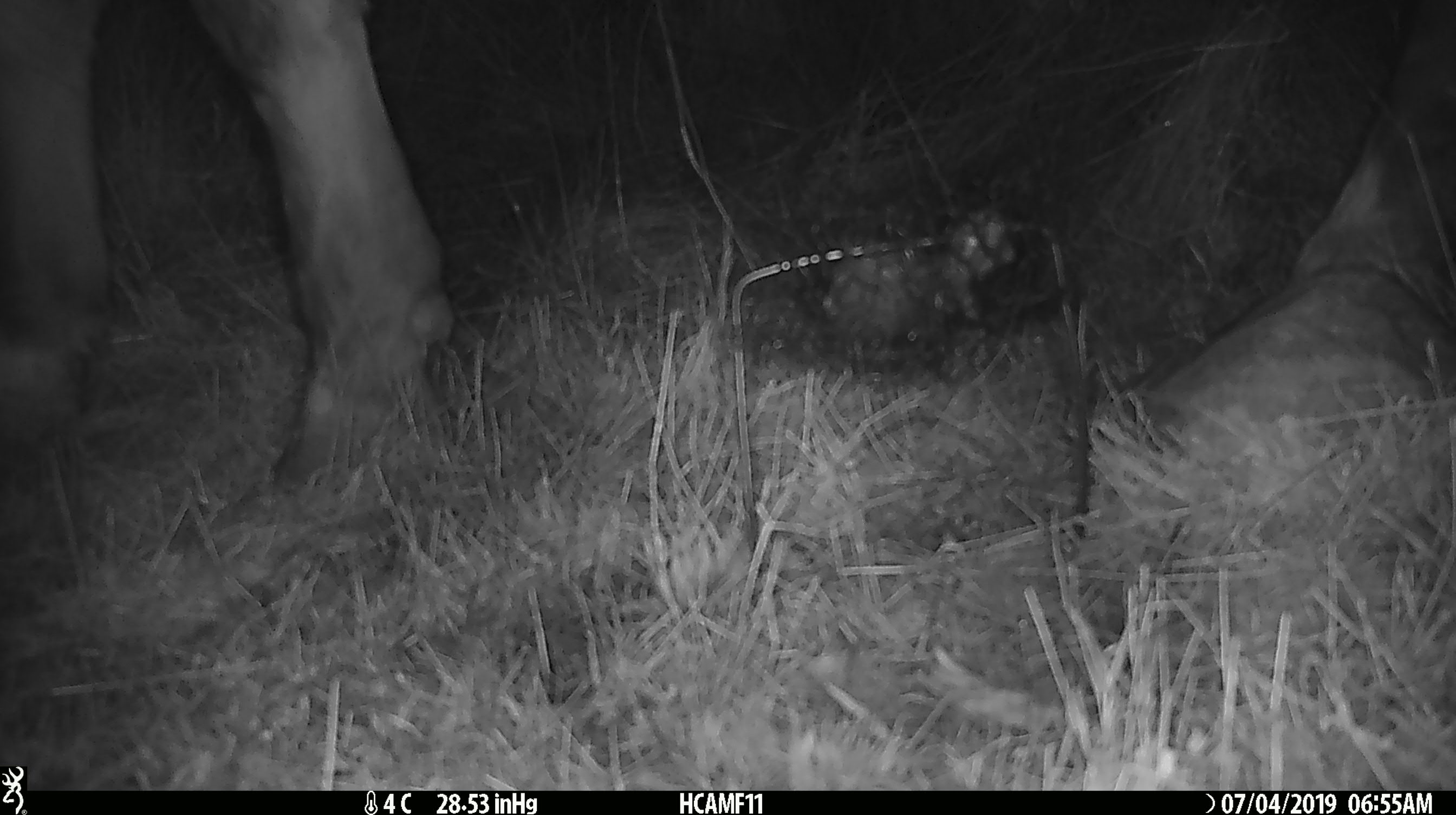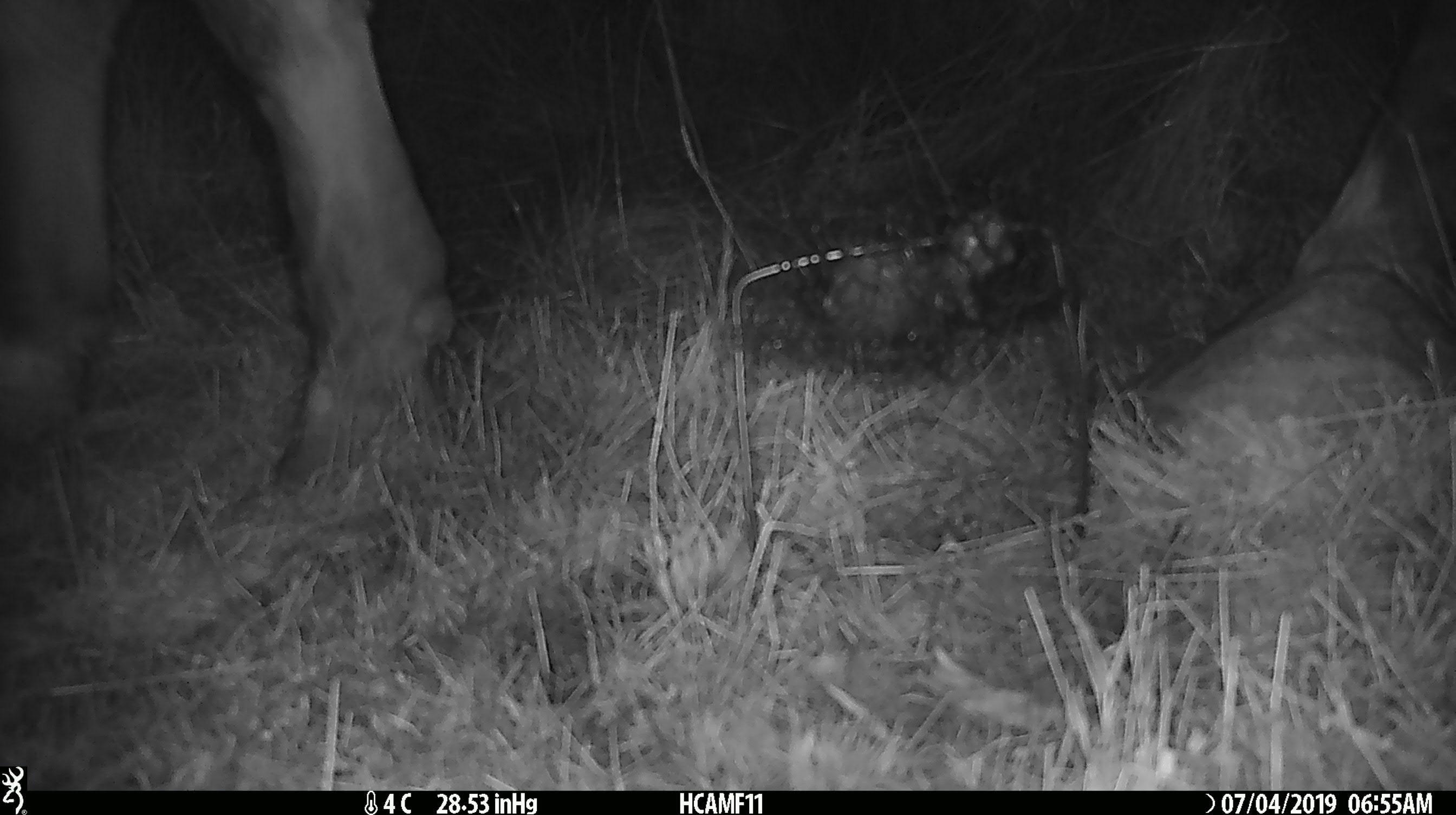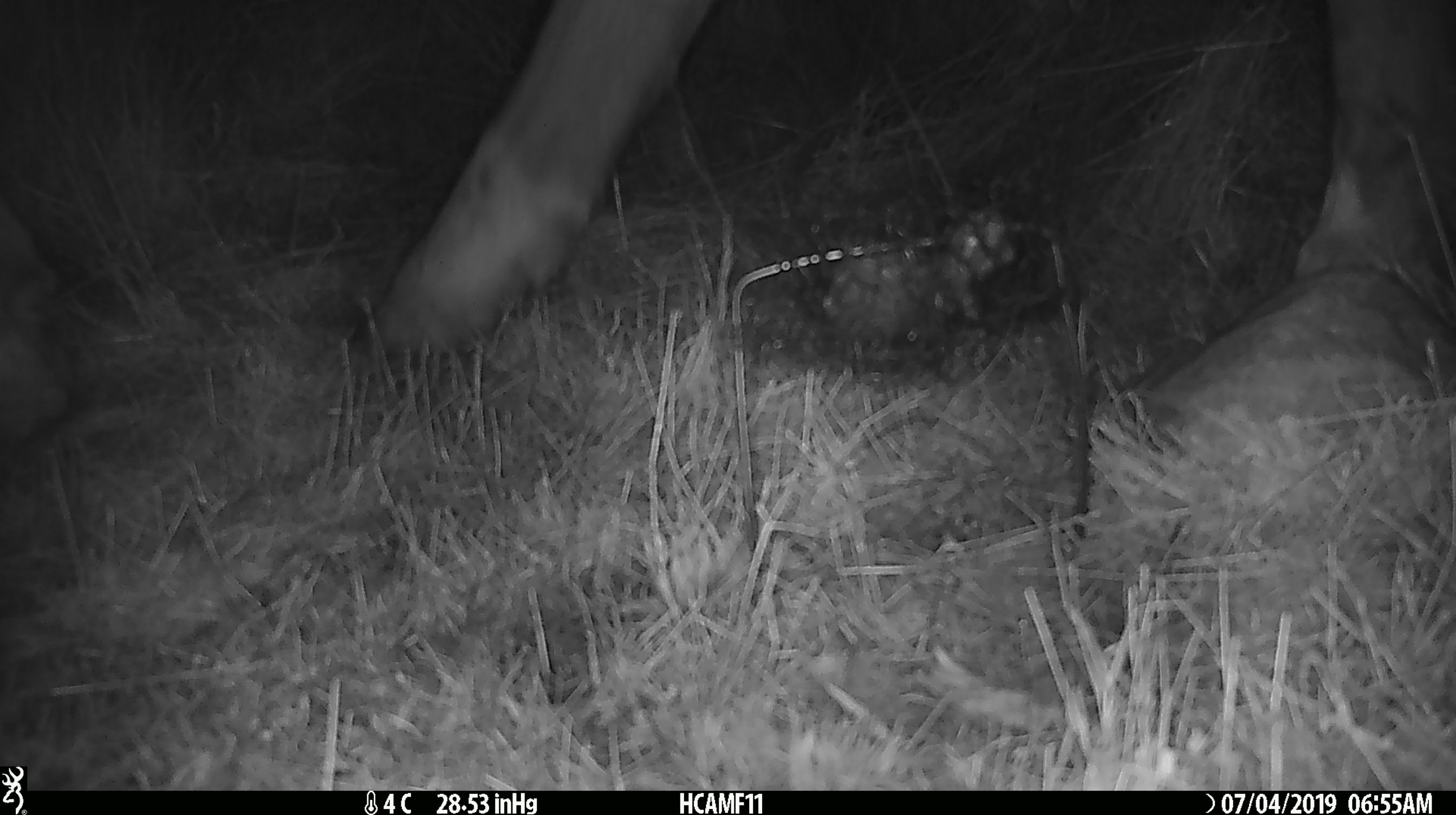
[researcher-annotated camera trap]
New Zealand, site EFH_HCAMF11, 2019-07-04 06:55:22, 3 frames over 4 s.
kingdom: Animalia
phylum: Chordata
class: Mammalia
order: Artiodactyla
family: Bovidae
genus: Bos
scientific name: Bos taurus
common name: domestic cow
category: cow